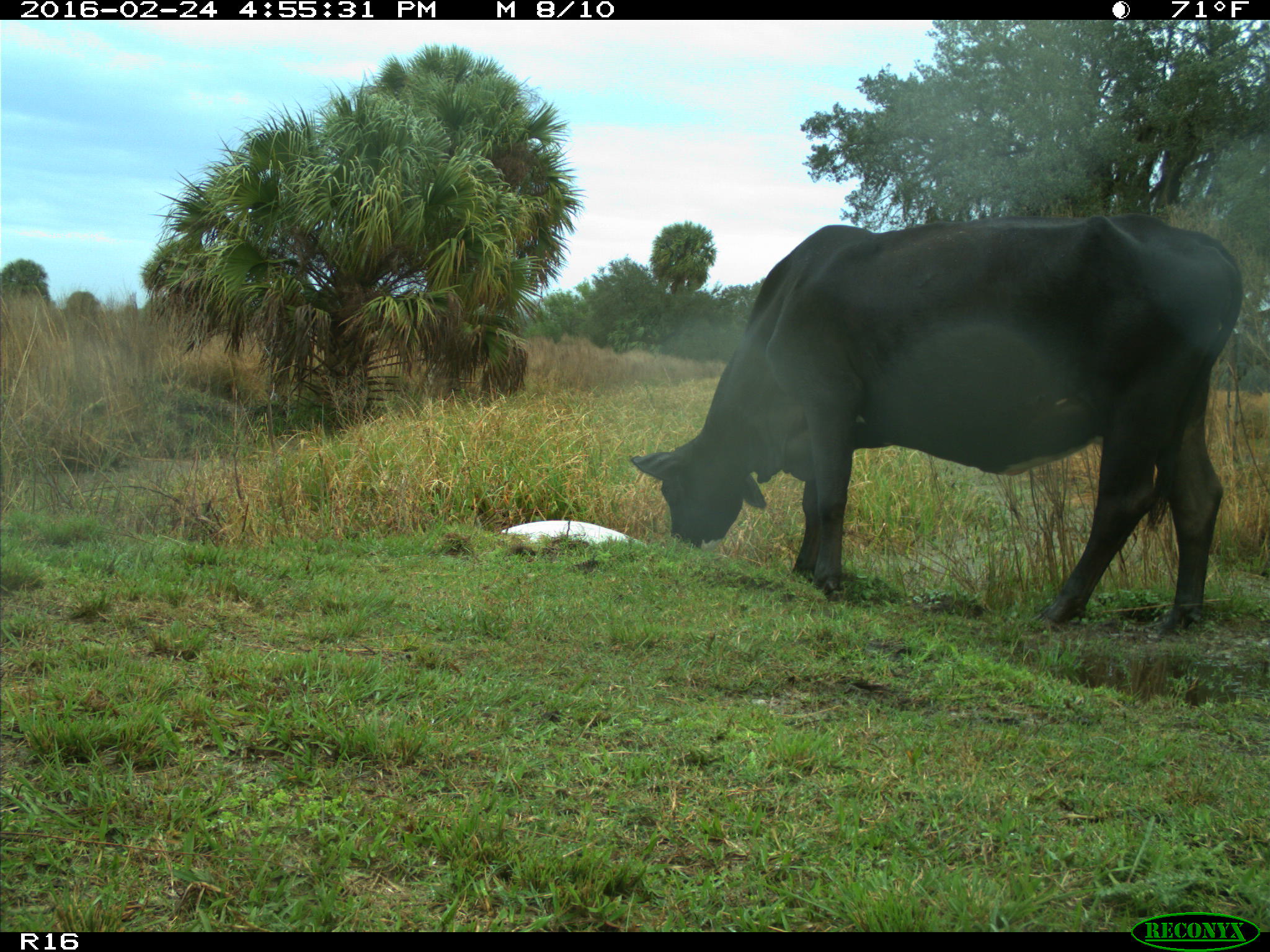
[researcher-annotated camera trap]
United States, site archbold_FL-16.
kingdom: Animalia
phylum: Chordata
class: Mammalia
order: Artiodactyla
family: Bovidae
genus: Bos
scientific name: Bos taurus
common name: domestic cow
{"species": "Bos taurus (domestic cow)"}